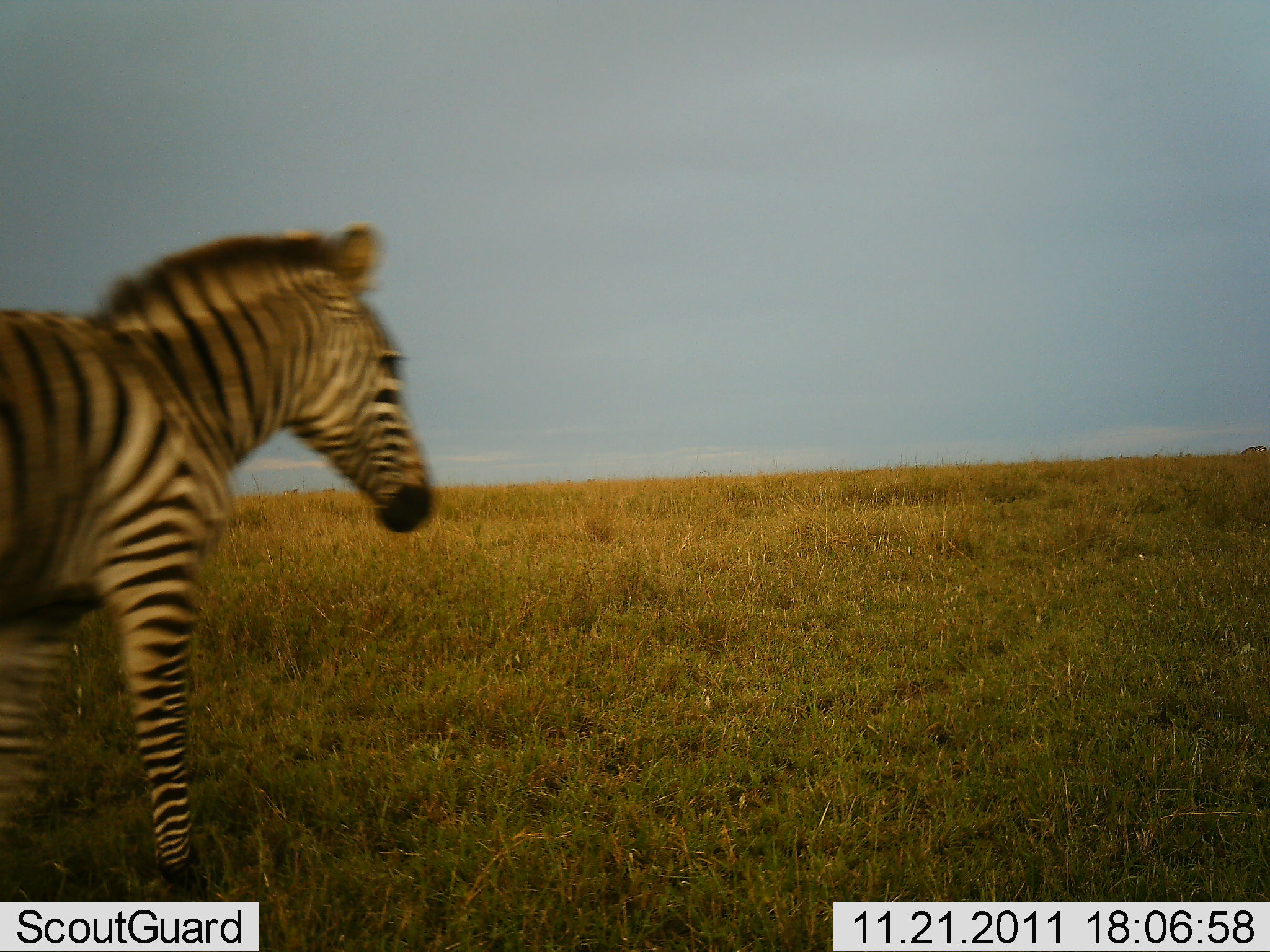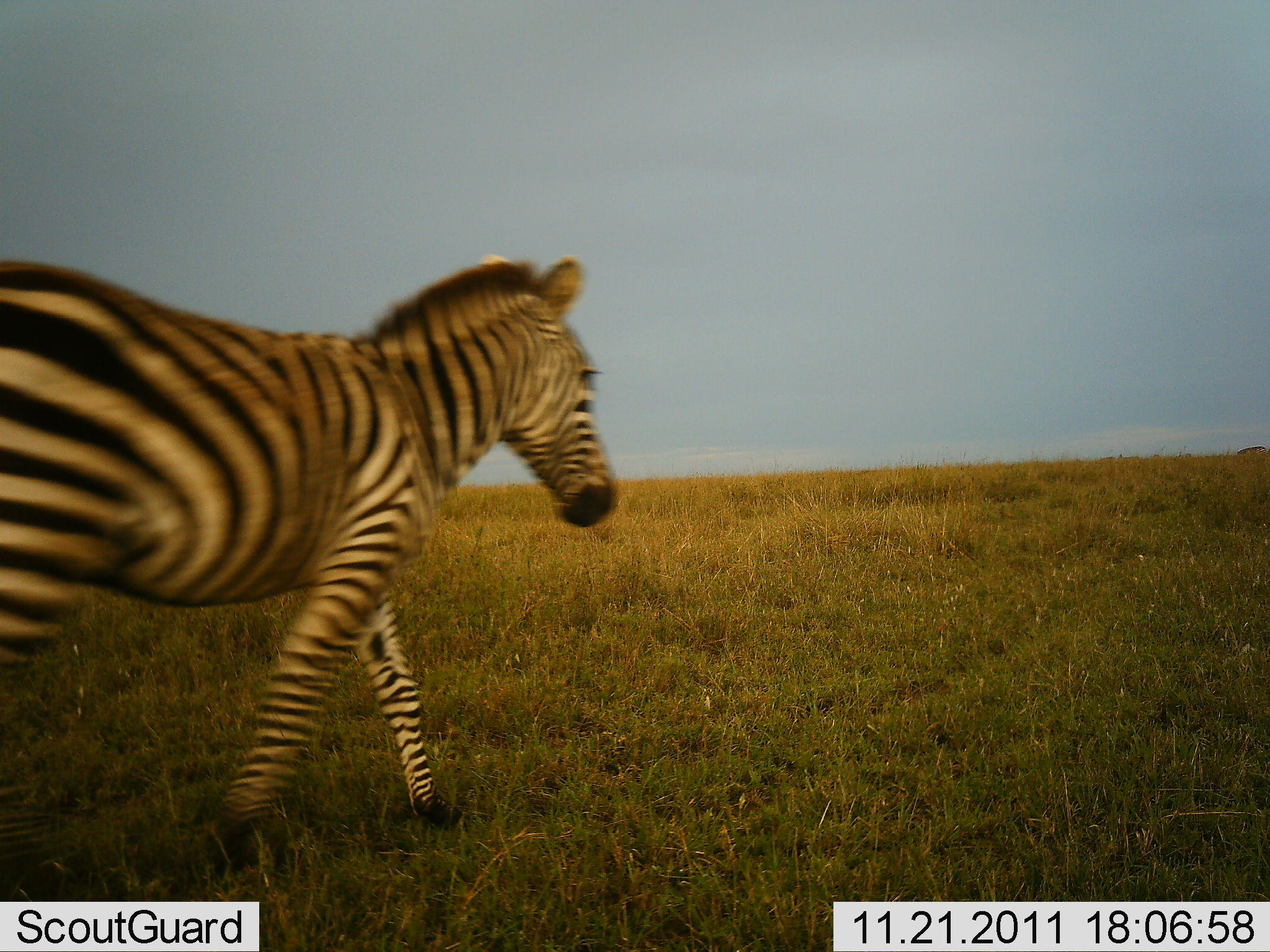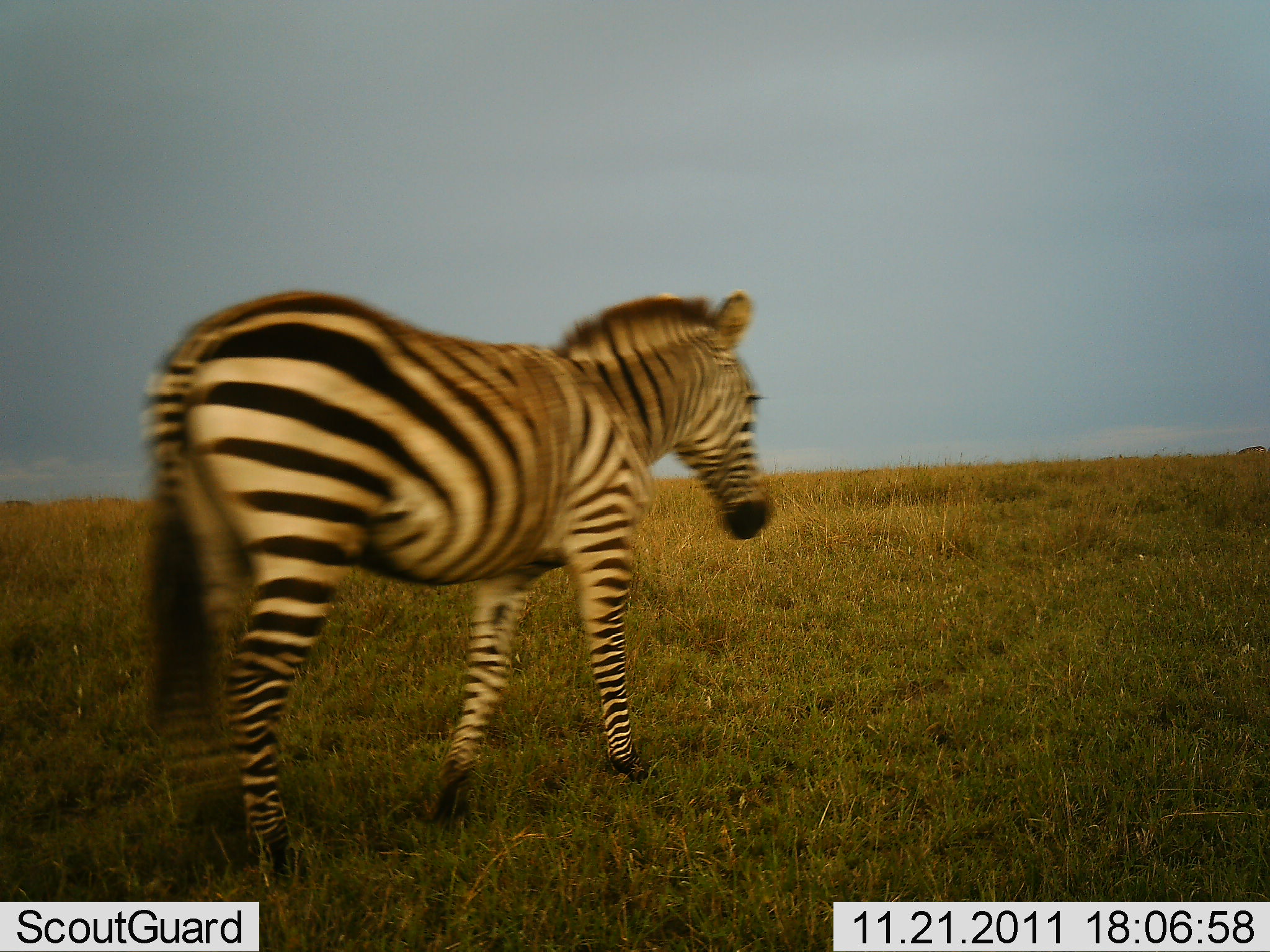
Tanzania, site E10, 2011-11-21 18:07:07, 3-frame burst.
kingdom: Animalia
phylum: Chordata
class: Mammalia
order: Perissodactyla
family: Equidae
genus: Equus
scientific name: Equus quagga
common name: plains zebra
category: zebra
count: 1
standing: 0%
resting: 0%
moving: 100%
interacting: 0%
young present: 0%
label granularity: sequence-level